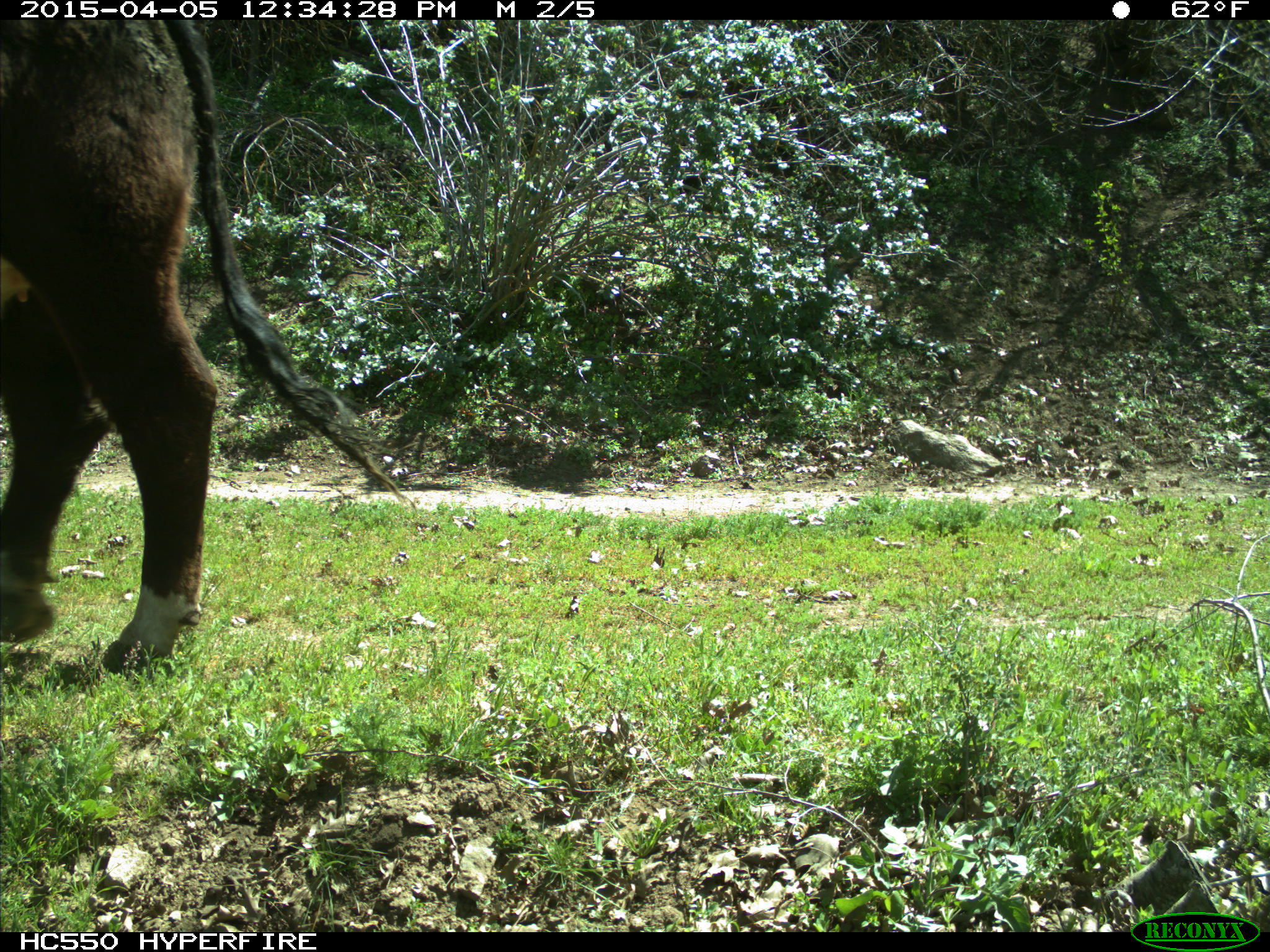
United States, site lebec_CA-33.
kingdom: Animalia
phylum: Chordata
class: Mammalia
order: Artiodactyla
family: Bovidae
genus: Bos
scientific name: Bos taurus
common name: domestic cow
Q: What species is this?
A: Bos taurus (domestic cow).